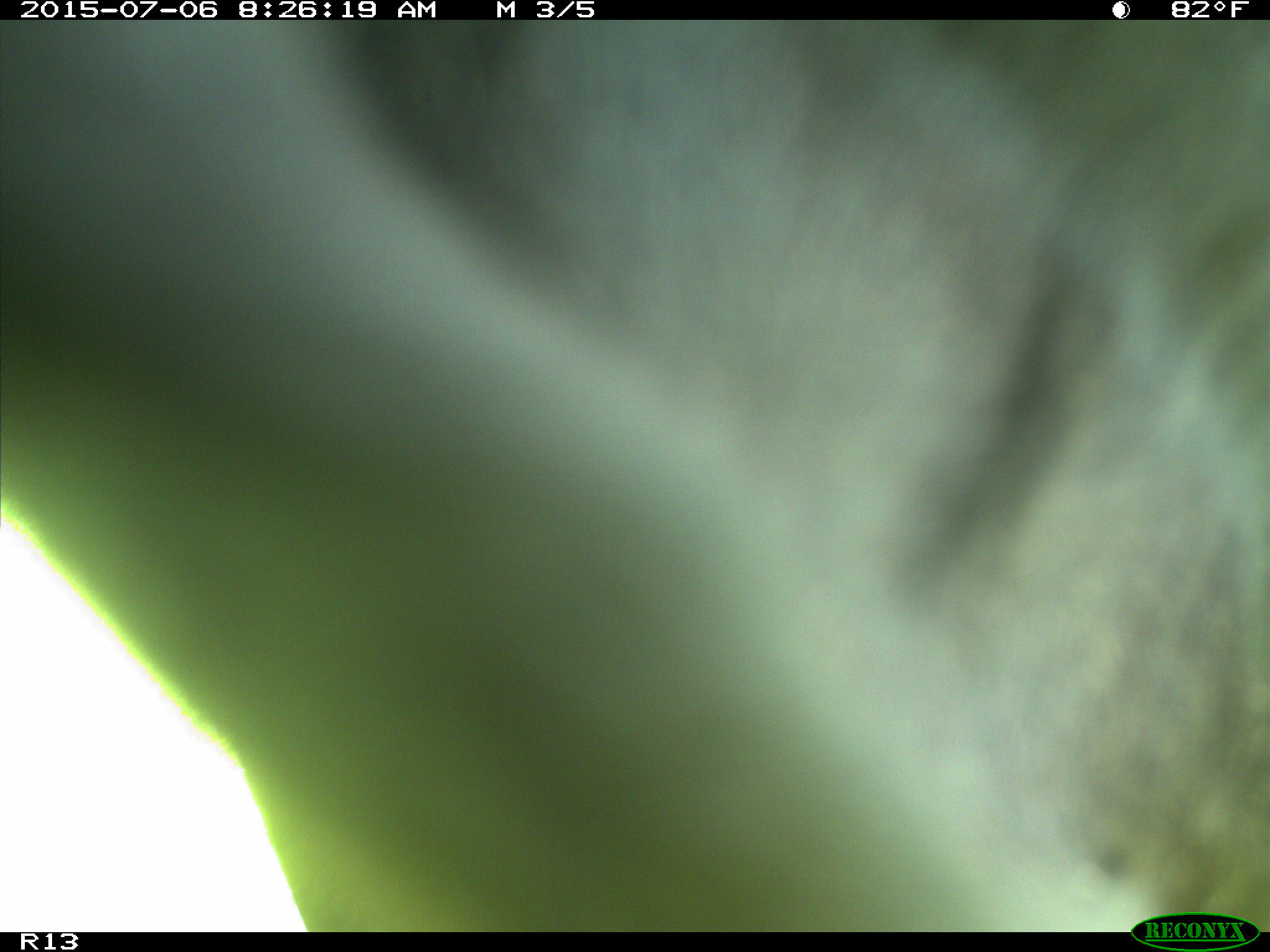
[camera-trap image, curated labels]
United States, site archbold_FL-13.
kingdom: Animalia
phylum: Chordata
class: Mammalia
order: Artiodactyla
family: Bovidae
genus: Bos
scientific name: Bos taurus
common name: domestic cow